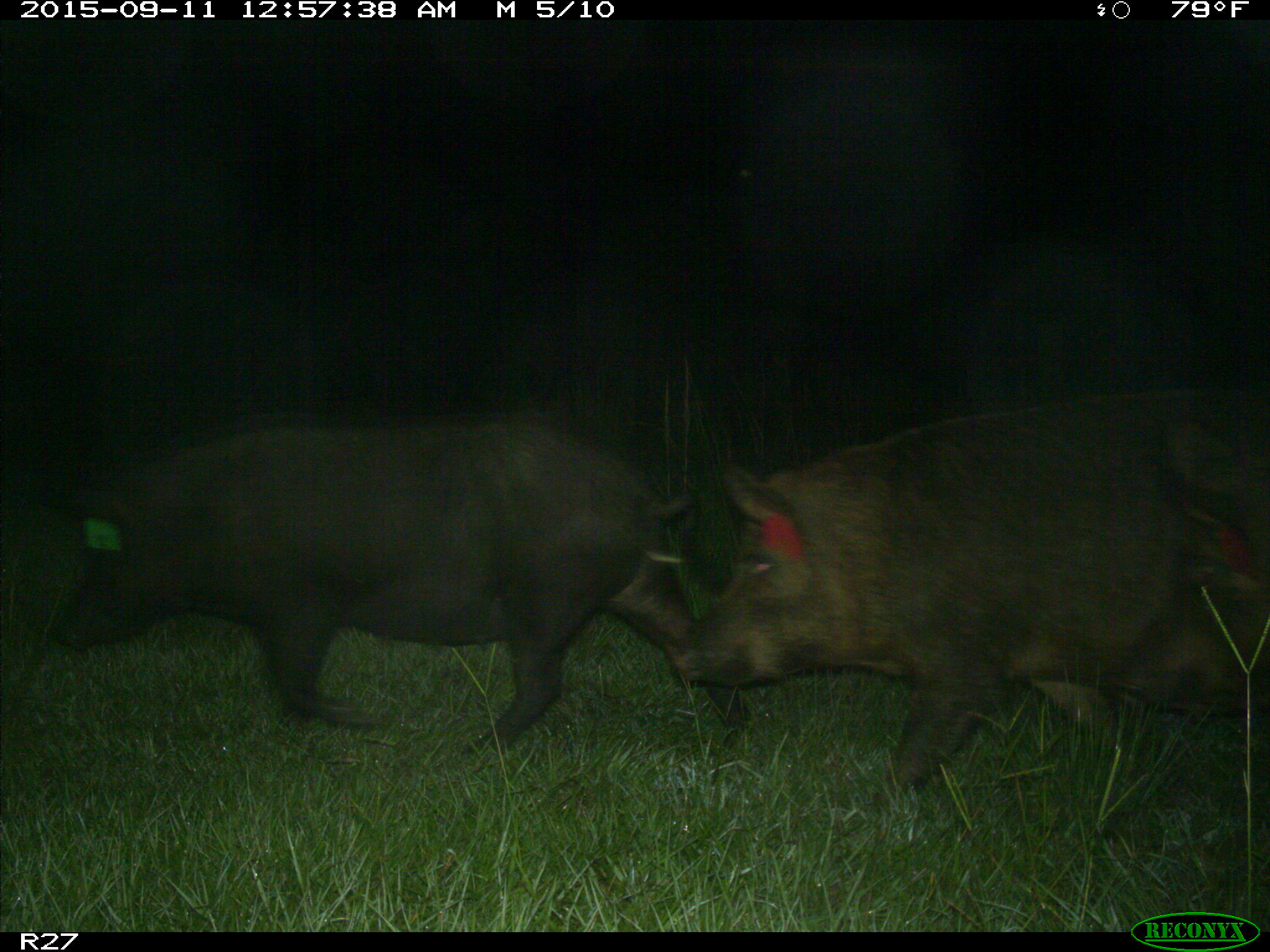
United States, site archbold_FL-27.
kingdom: Animalia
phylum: Chordata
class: Mammalia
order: Artiodactyla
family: Suidae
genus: Sus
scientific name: Sus scrofa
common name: wild boar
Sus scrofa (wild boar).